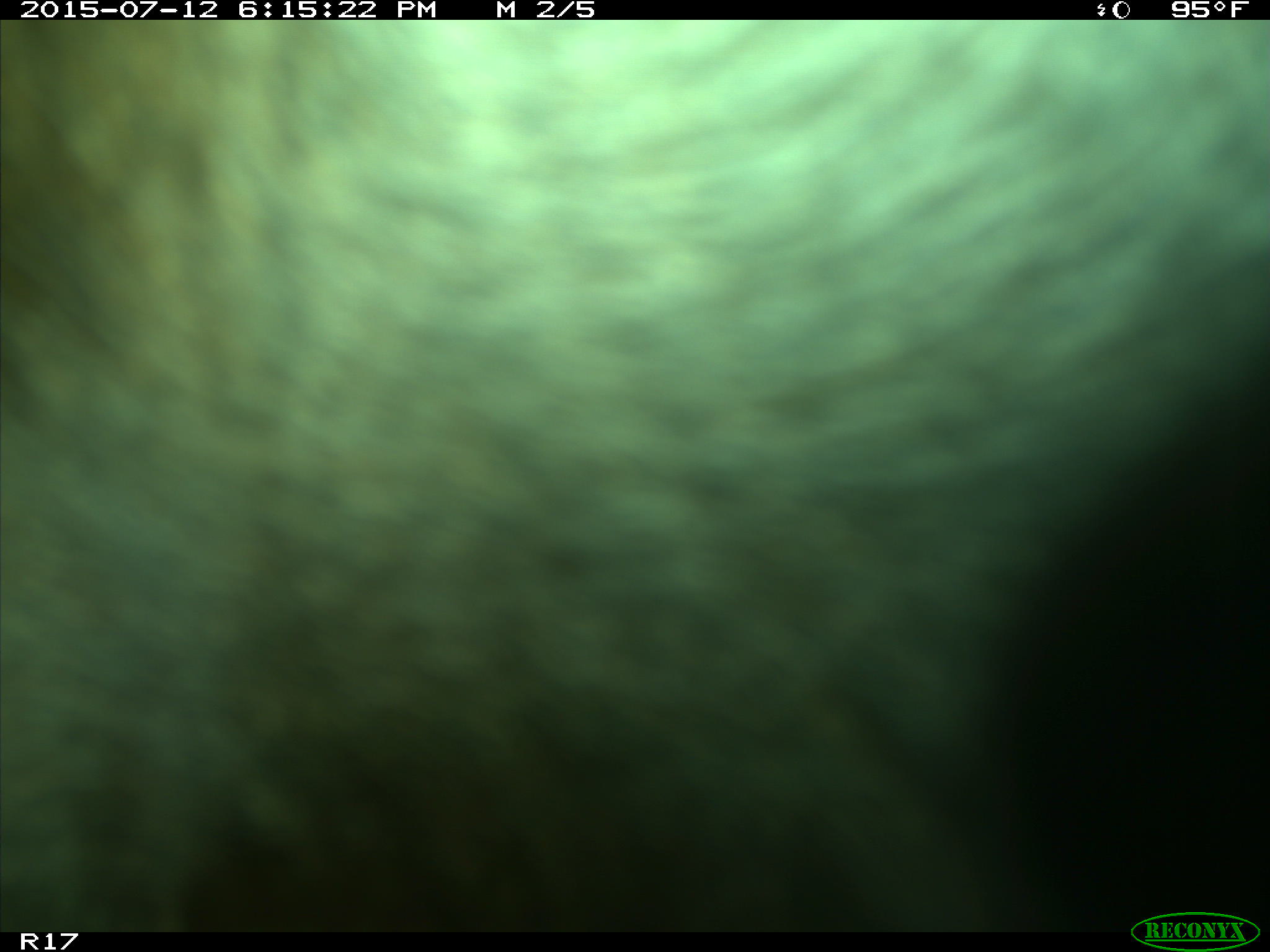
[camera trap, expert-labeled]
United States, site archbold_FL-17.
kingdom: Animalia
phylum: Chordata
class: Mammalia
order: Artiodactyla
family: Bovidae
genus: Bos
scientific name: Bos taurus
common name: domestic cow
Bos taurus (domestic cow).